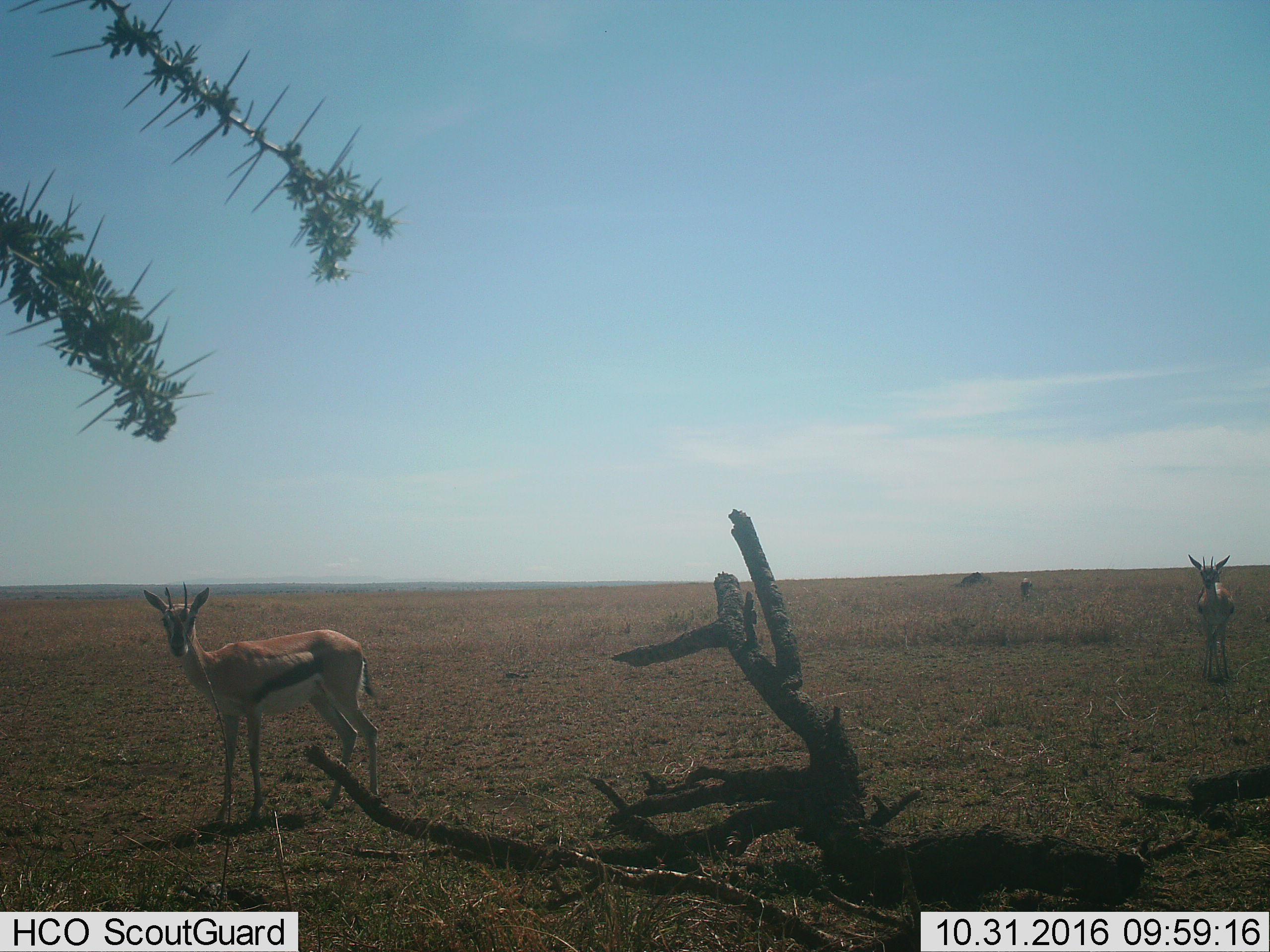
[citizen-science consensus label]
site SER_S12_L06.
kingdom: Animalia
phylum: Chordata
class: Mammalia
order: Artiodactyla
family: Bovidae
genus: Eudorcas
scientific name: Eudorcas thomsonii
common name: thomson's gazelle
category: gazellethomsons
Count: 3.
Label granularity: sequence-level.